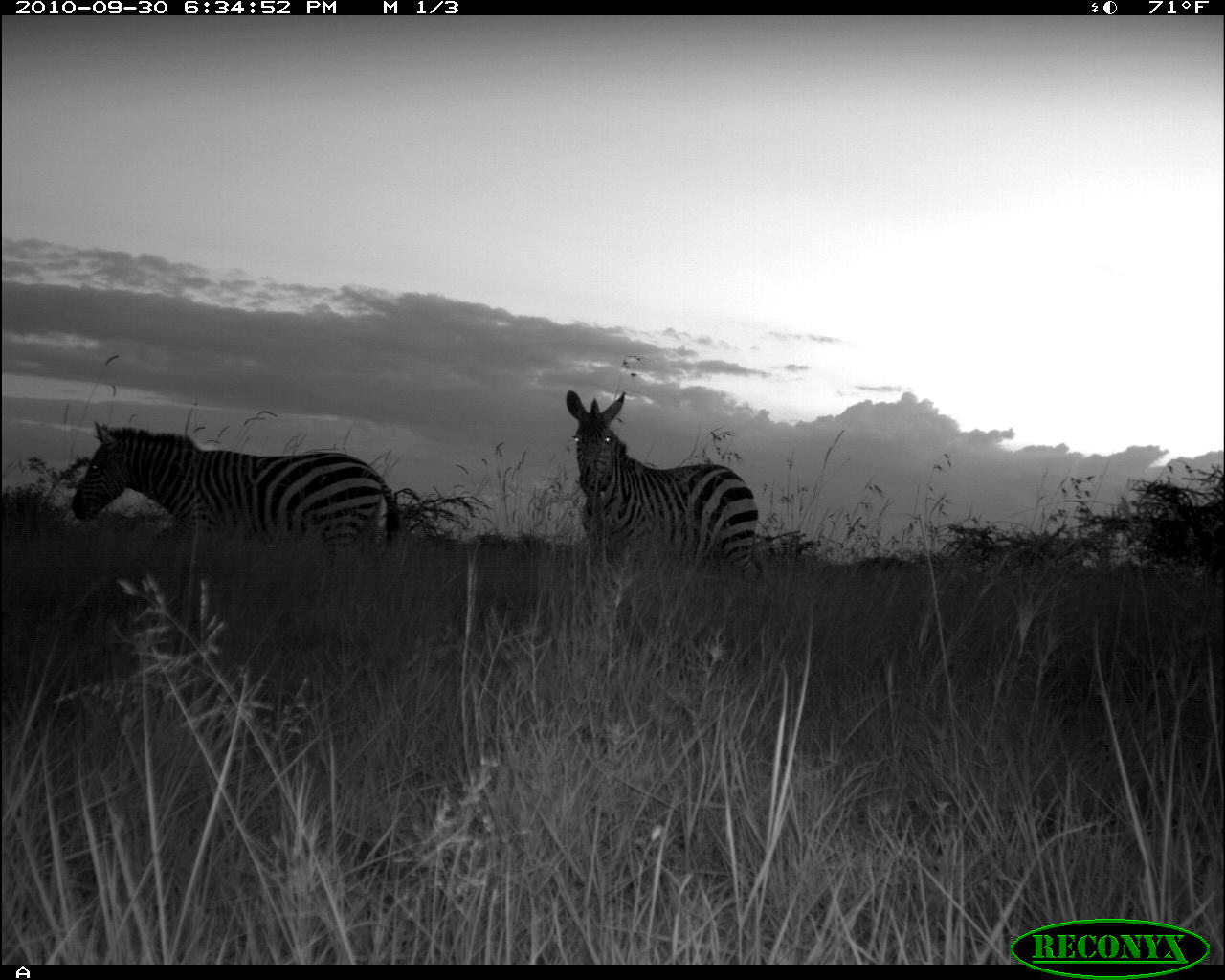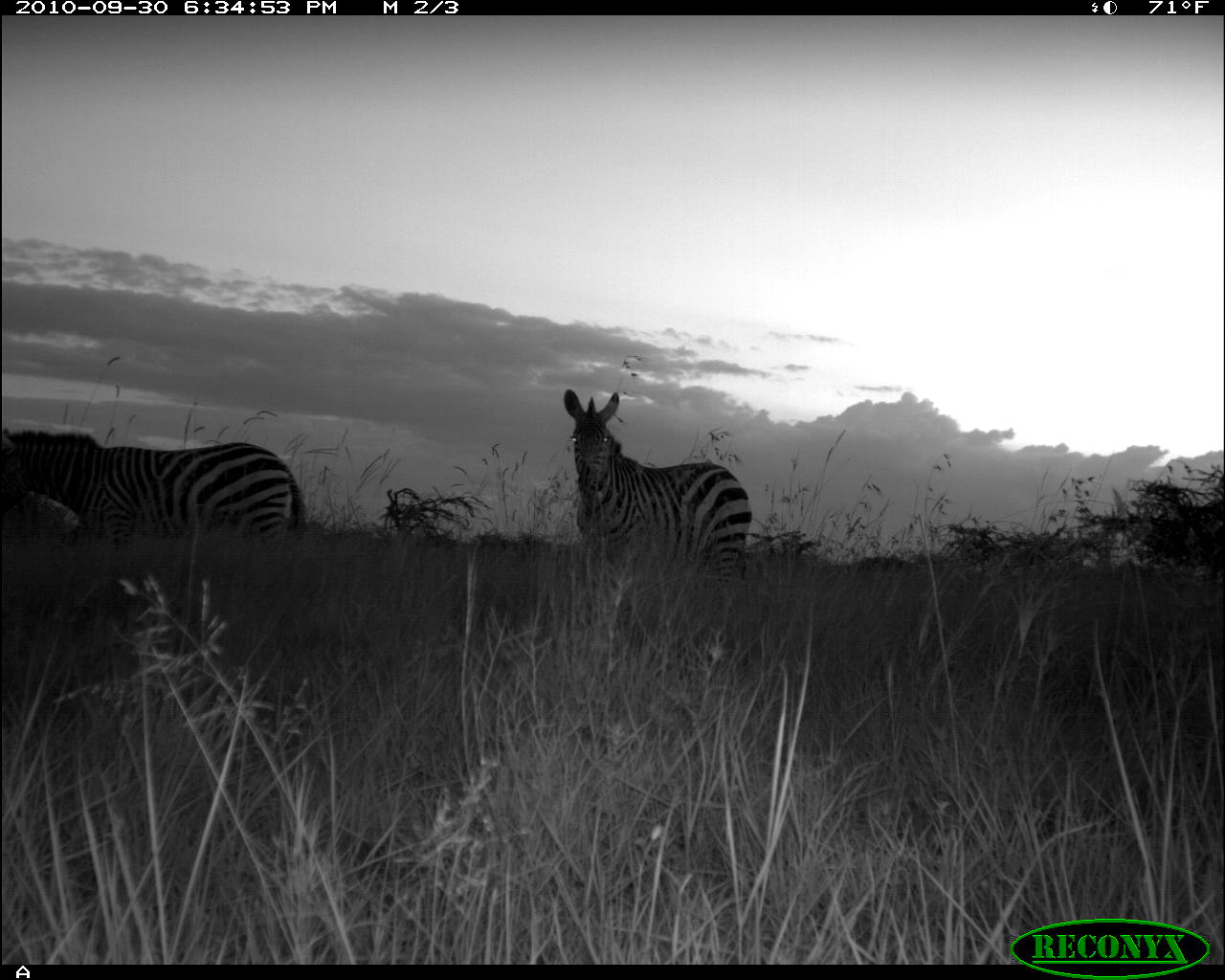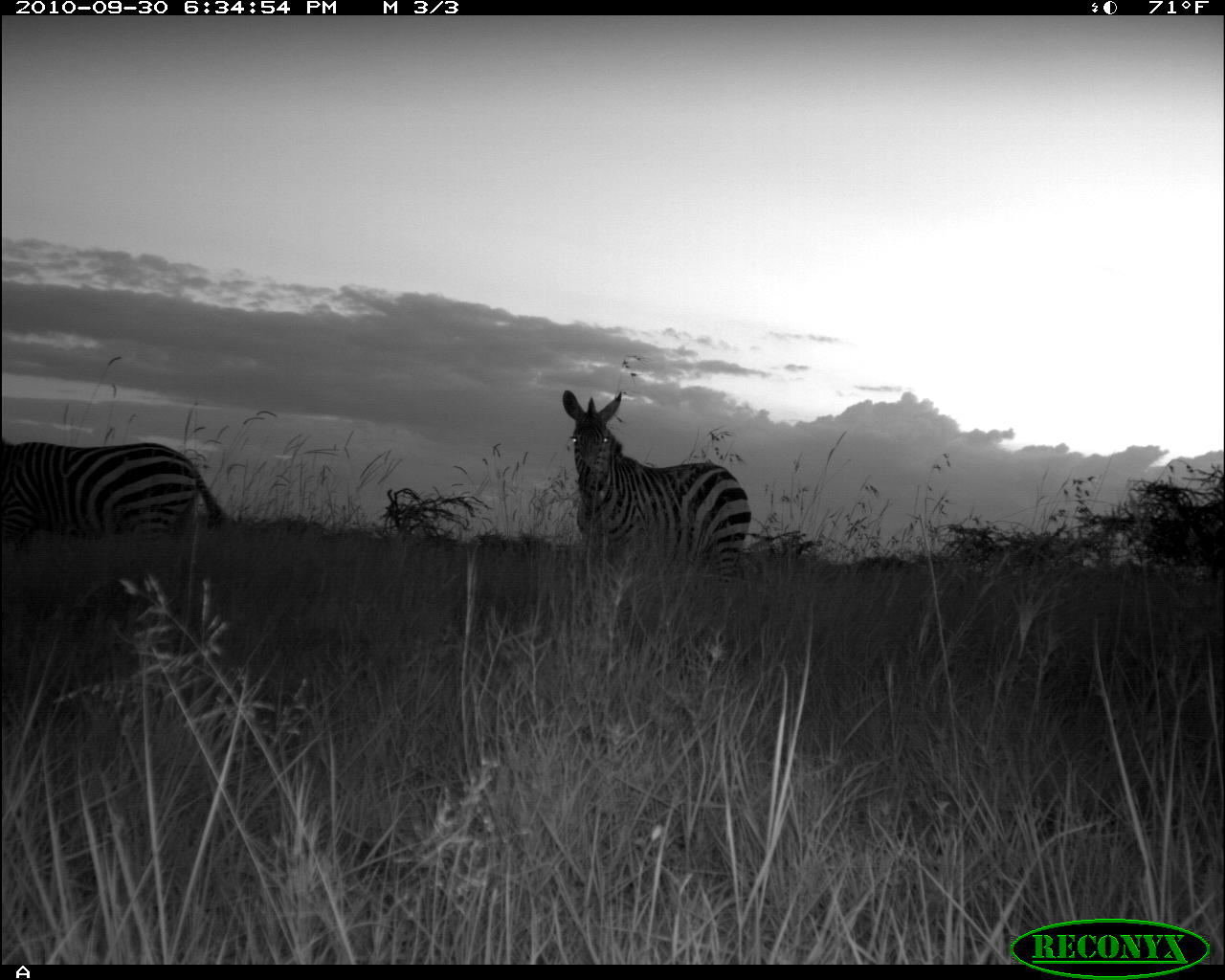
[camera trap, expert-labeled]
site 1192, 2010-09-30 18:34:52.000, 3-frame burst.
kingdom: Animalia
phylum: Chordata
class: Mammalia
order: Perissodactyla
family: Equidae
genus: Equus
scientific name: Equus quagga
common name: plains zebra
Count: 2.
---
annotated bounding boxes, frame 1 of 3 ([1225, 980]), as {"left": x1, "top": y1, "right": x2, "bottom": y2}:
equus quagga: {"left": 70, "top": 421, "right": 400, "bottom": 547}; {"left": 562, "top": 388, "right": 753, "bottom": 586}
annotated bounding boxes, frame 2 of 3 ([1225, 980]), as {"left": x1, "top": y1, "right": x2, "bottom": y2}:
equus quagga: {"left": 0, "top": 428, "right": 301, "bottom": 553}; {"left": 562, "top": 388, "right": 751, "bottom": 586}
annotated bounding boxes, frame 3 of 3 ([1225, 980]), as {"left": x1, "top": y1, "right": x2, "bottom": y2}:
equus quagga: {"left": 560, "top": 388, "right": 752, "bottom": 580}; {"left": 0, "top": 440, "right": 225, "bottom": 548}